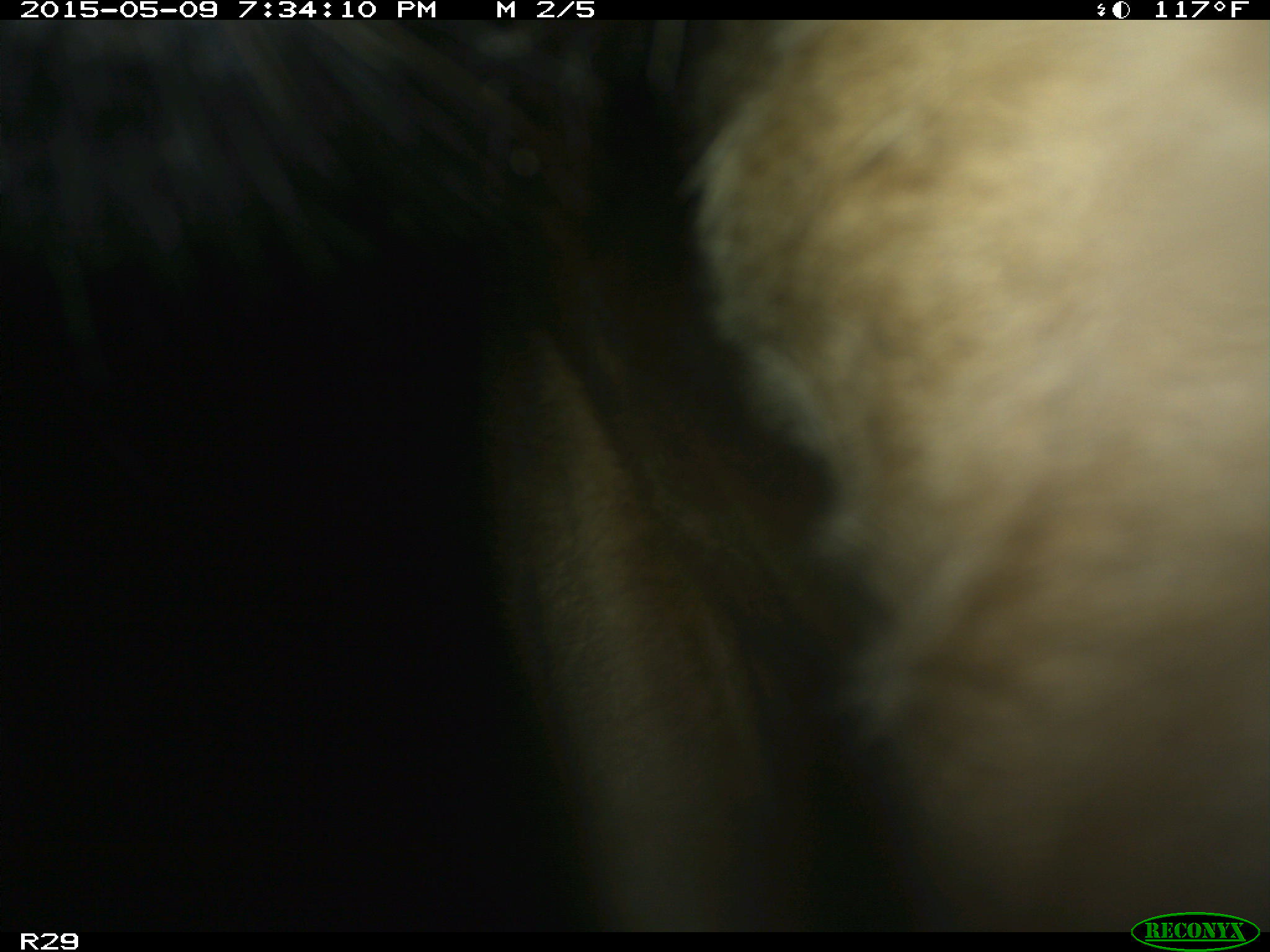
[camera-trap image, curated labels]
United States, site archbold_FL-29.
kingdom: Animalia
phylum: Chordata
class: Mammalia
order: Artiodactyla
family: Bovidae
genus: Bos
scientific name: Bos taurus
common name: domestic cow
Bos taurus (domestic cow).